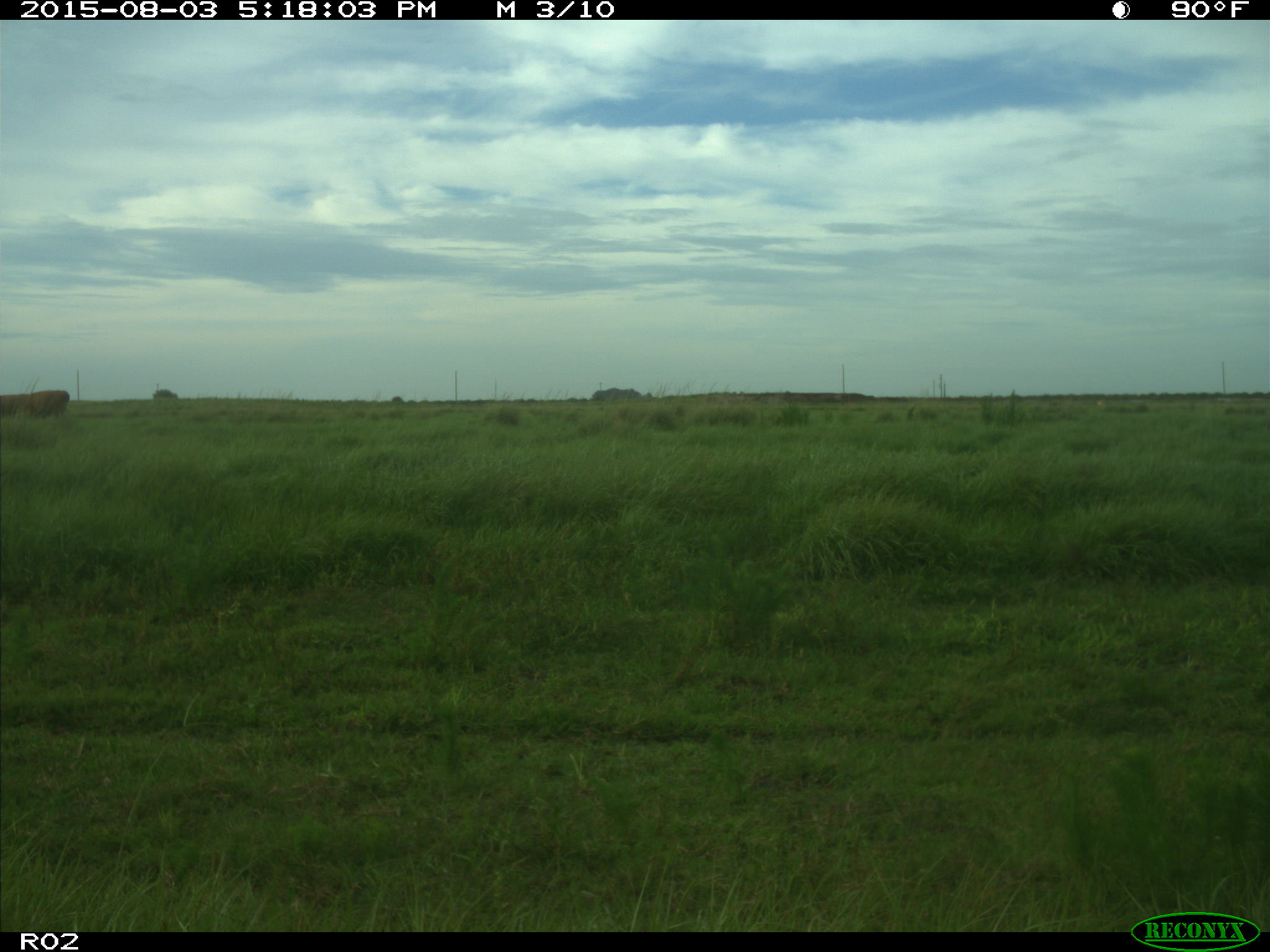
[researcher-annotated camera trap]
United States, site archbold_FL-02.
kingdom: Animalia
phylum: Chordata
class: Mammalia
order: Artiodactyla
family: Bovidae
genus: Bos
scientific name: Bos taurus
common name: domestic cow